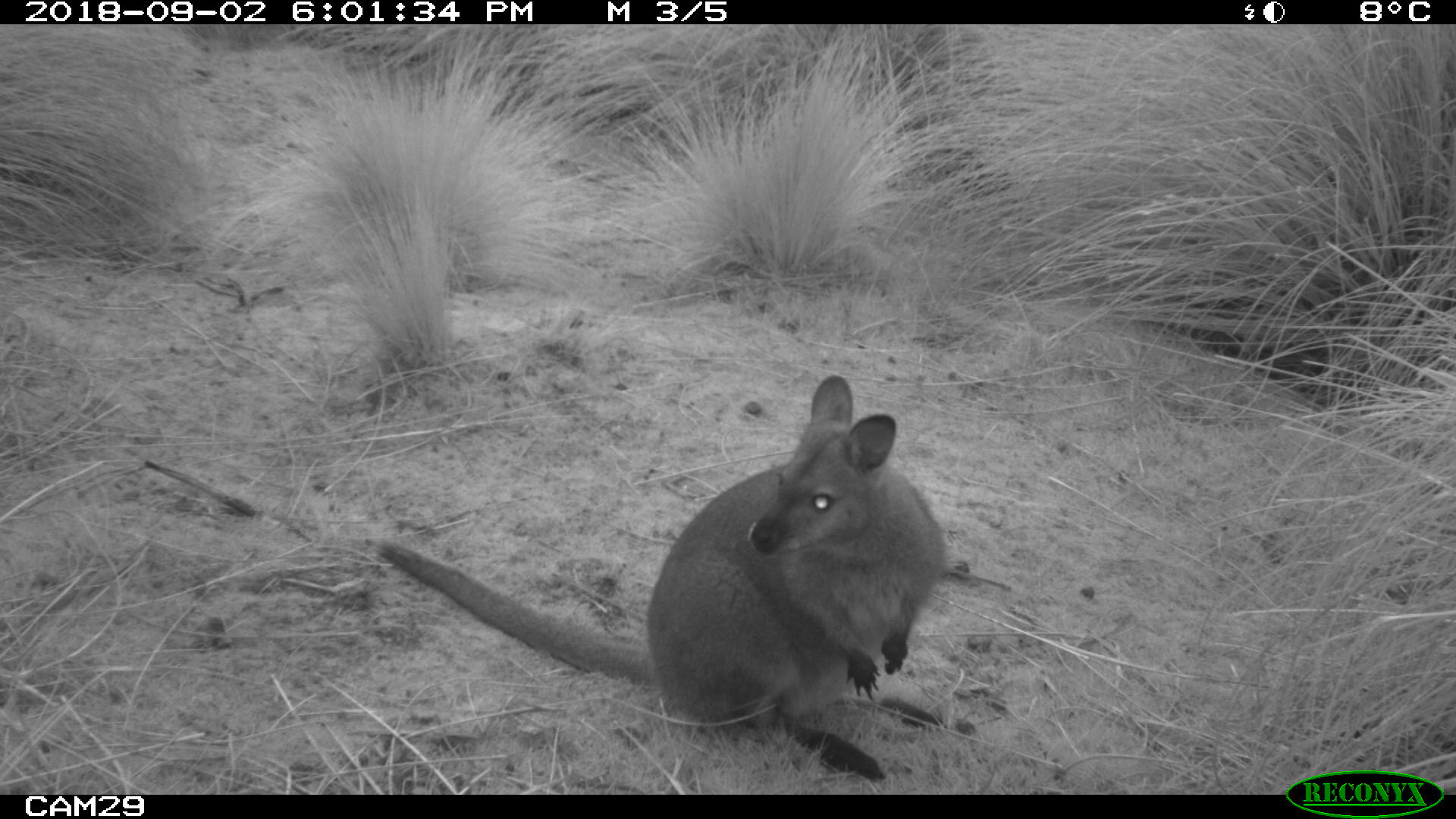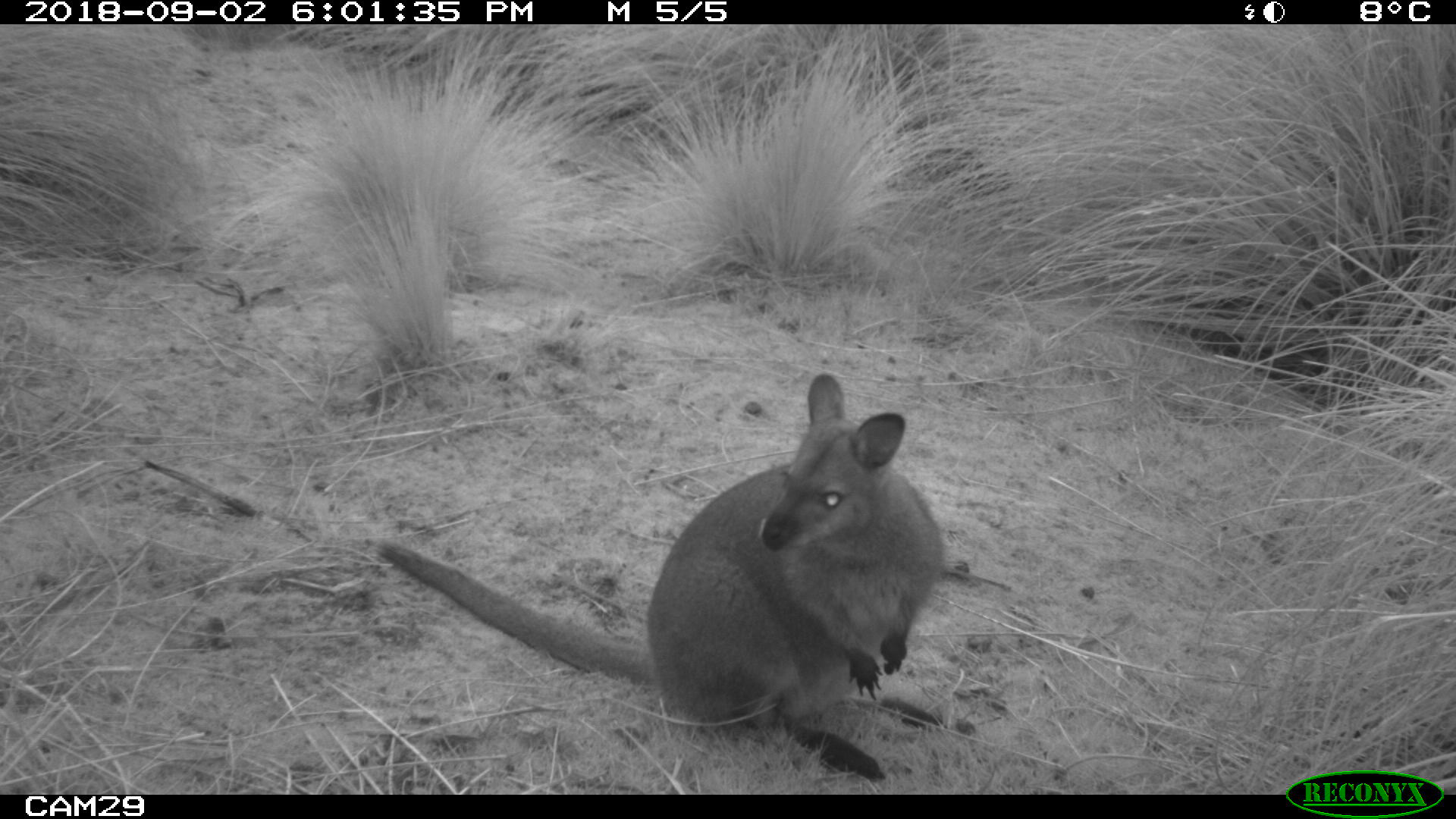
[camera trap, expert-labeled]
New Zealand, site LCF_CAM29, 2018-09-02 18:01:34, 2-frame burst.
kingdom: Animalia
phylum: Chordata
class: Mammalia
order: Diprotodontia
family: Macropodidae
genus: Notamacropus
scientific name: Notamacropus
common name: wallaby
Wallaby (Notamacropus).